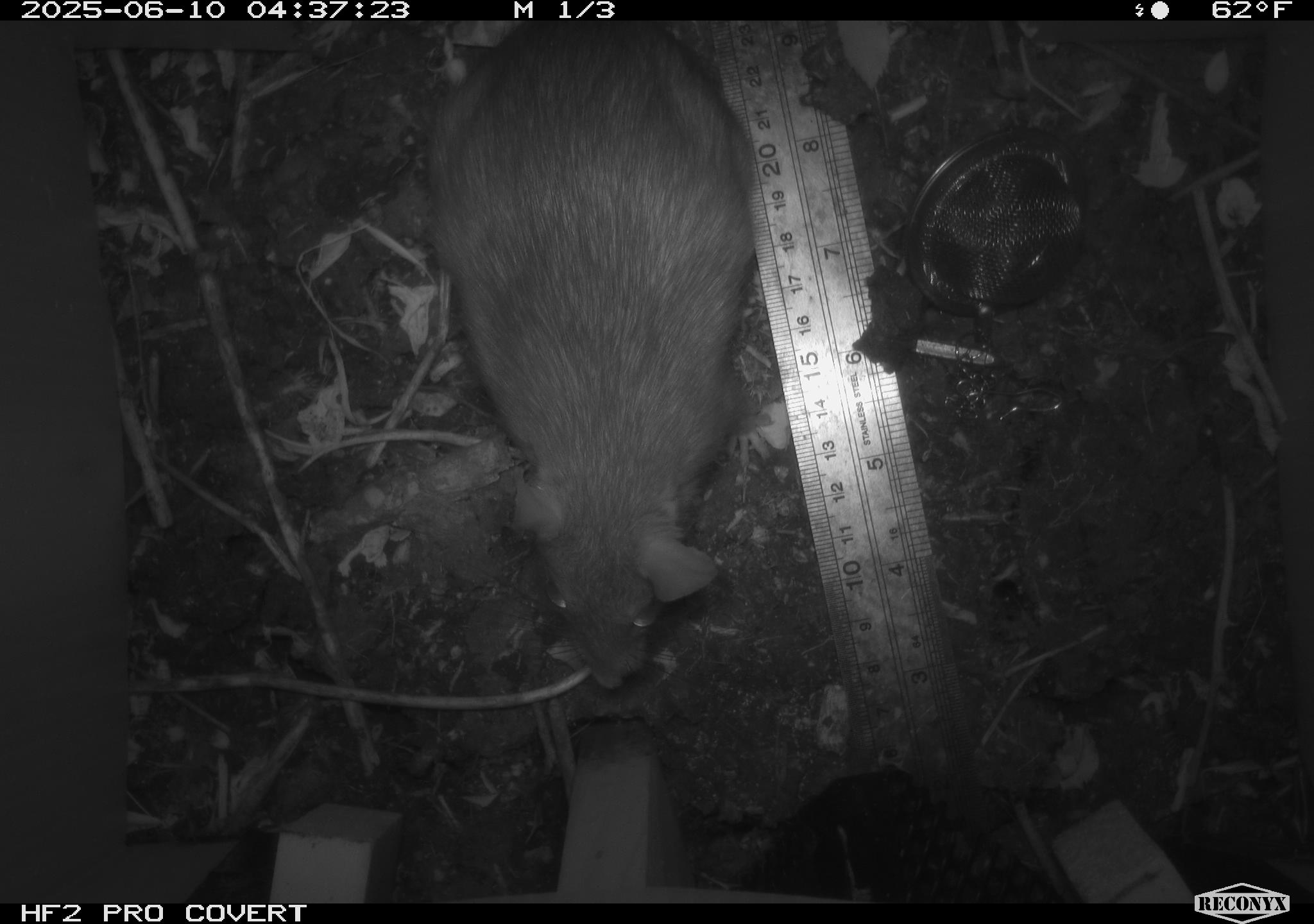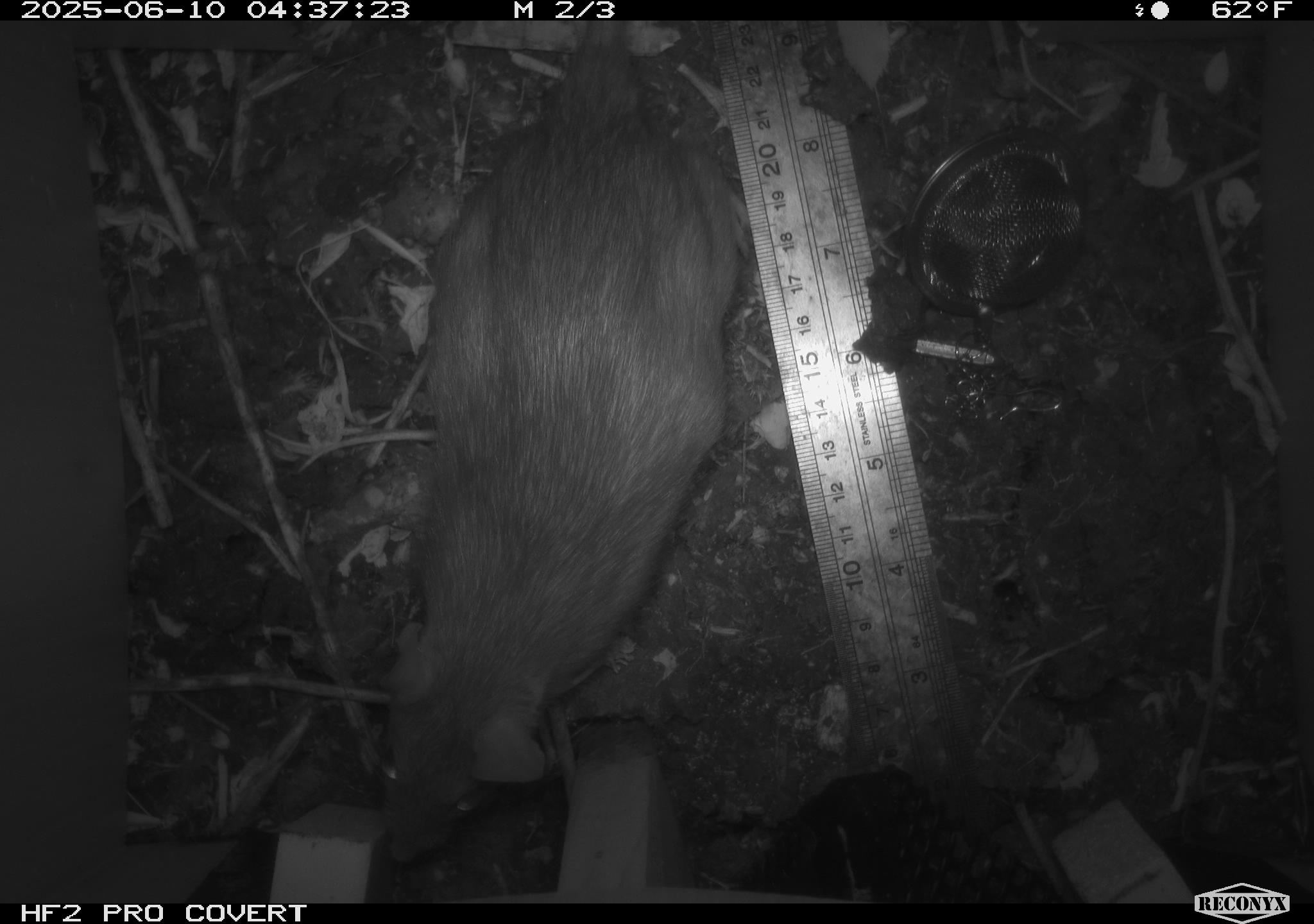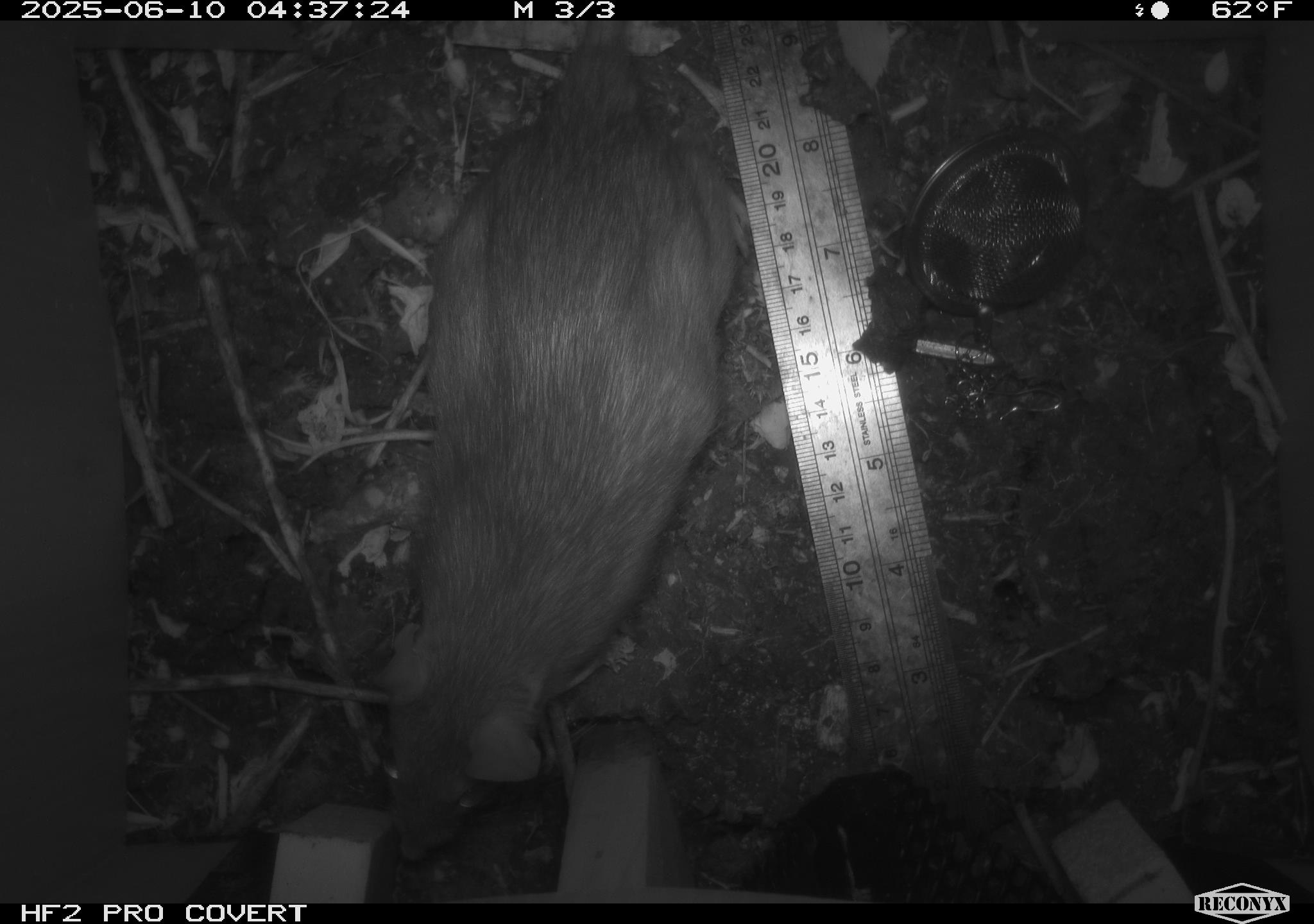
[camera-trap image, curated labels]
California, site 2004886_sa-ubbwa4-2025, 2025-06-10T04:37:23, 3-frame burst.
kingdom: Animalia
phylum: Chordata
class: Mammalia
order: Rodentia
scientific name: Rodentia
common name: rodent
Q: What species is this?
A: Rodent (Rodentia).